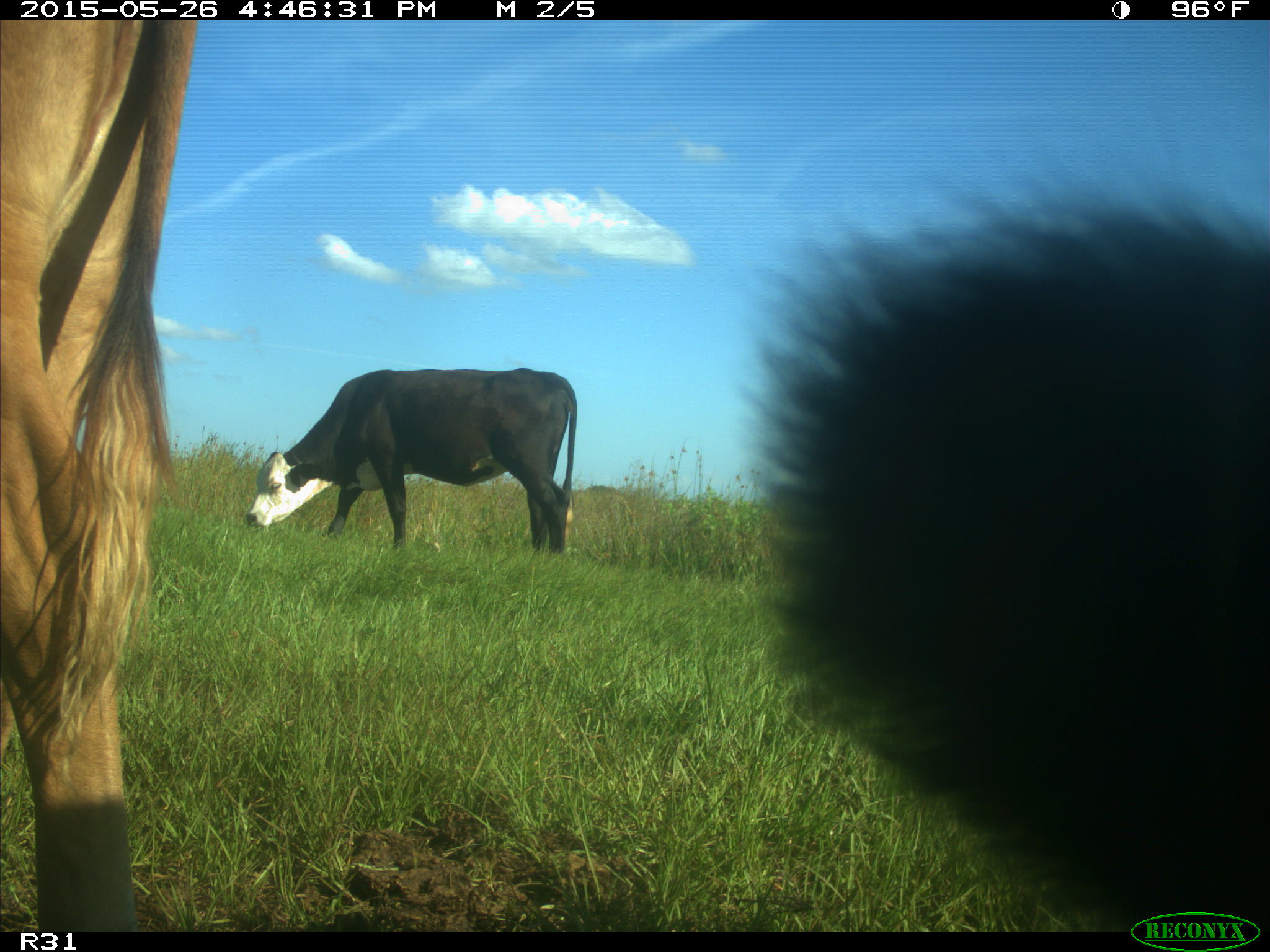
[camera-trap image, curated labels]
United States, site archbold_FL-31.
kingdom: Animalia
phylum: Chordata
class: Mammalia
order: Artiodactyla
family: Bovidae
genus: Bos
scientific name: Bos taurus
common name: domestic cow